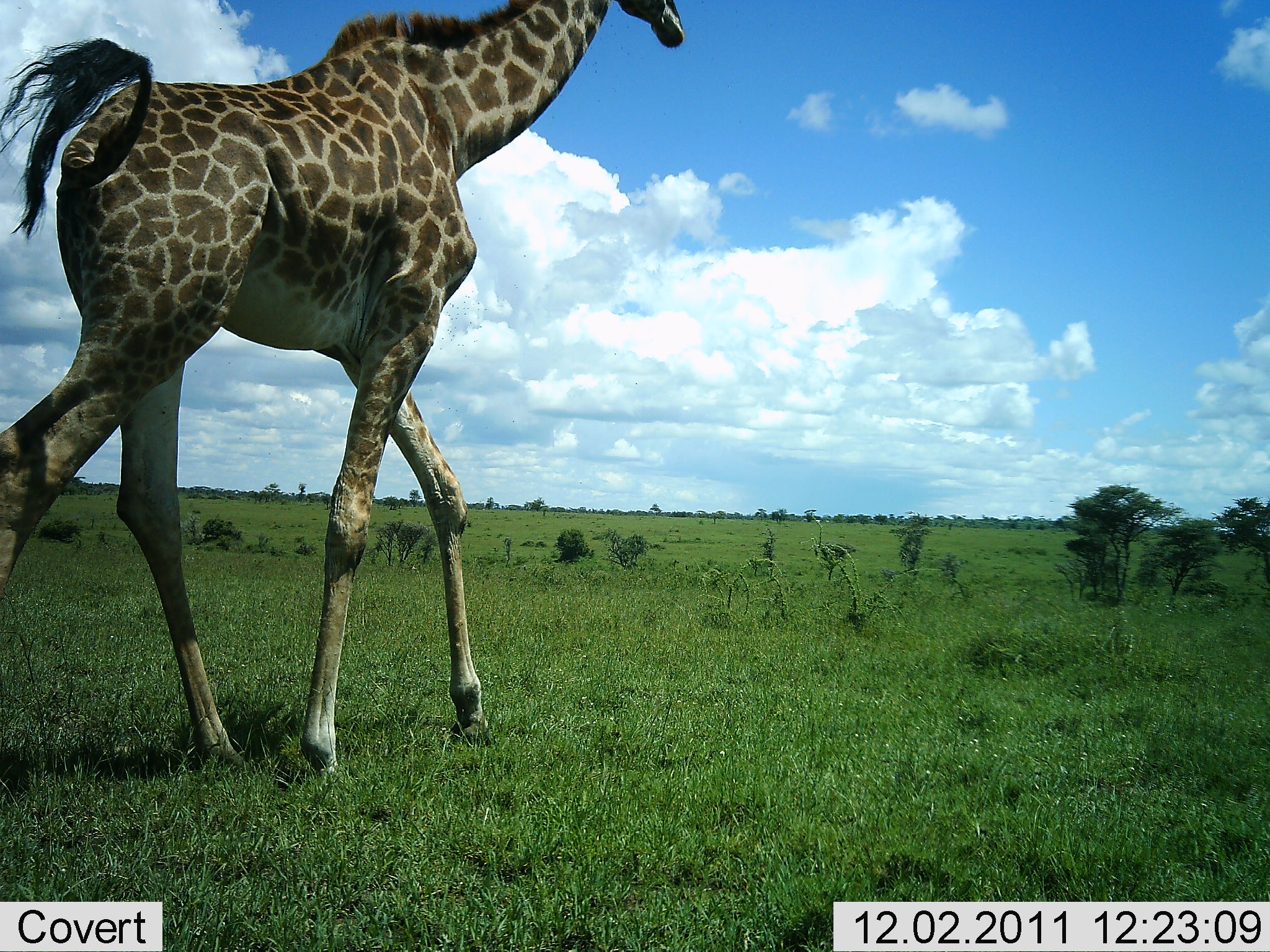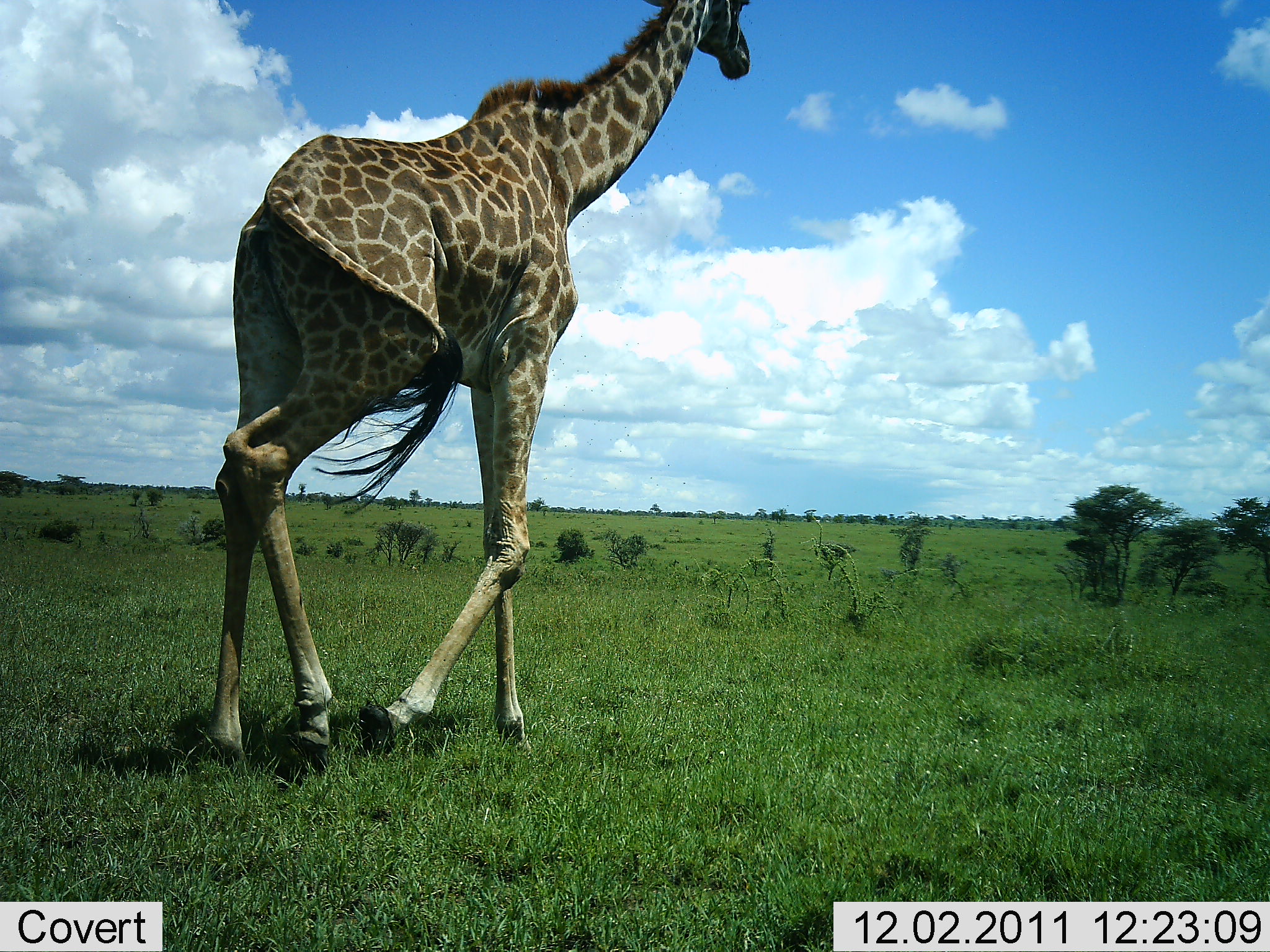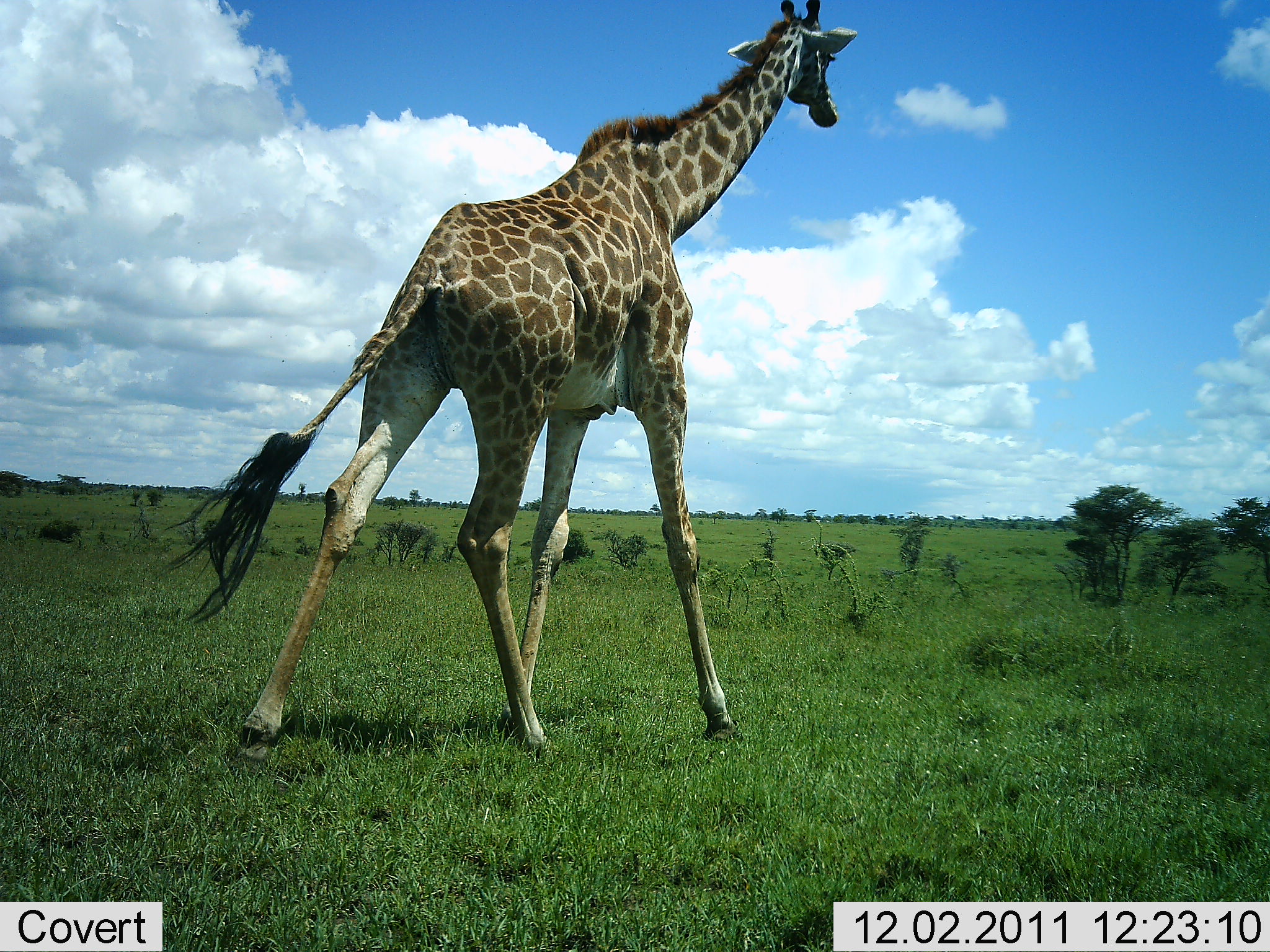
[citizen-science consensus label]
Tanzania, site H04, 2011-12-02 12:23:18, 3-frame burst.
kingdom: Animalia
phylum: Chordata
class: Mammalia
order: Artiodactyla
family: Giraffidae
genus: Giraffa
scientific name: Giraffa camelopardalis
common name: giraffe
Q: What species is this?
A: Giraffe (Giraffa camelopardalis).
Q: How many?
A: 1.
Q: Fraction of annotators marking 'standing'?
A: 0%.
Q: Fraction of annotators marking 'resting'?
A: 0%.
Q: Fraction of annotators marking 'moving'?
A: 100%.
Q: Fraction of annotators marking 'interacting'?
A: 0%.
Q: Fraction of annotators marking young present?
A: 0%.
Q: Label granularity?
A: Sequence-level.